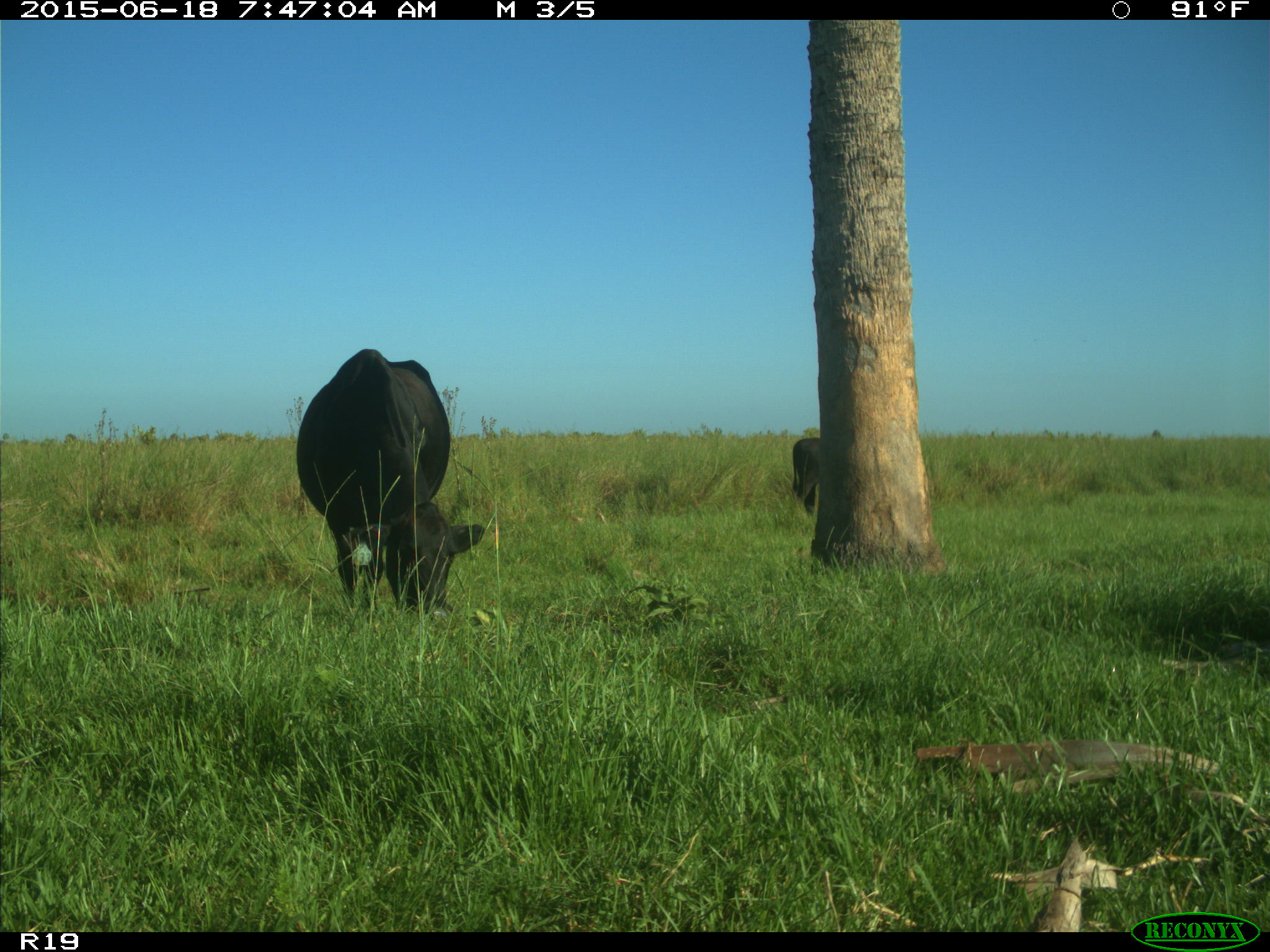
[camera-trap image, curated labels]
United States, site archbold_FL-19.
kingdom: Animalia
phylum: Chordata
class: Mammalia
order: Artiodactyla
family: Bovidae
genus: Bos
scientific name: Bos taurus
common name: domestic cow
Bos taurus (domestic cow).